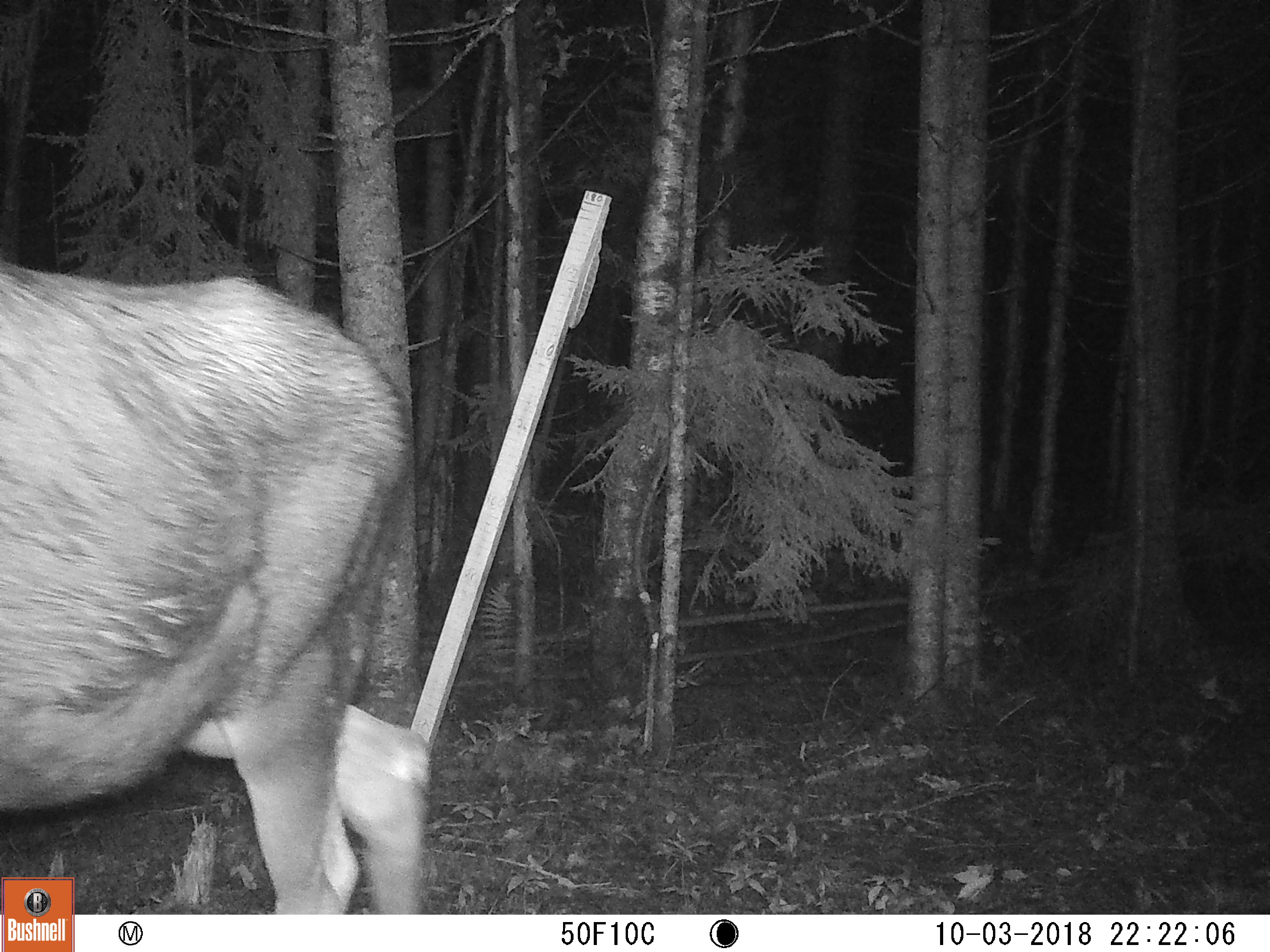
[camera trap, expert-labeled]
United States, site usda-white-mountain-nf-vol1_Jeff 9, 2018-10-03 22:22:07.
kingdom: Animalia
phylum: Chordata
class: Mammalia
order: Artiodactyla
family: Cervidae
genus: Alces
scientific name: Alces alces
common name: moose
Moose (Alces alces).